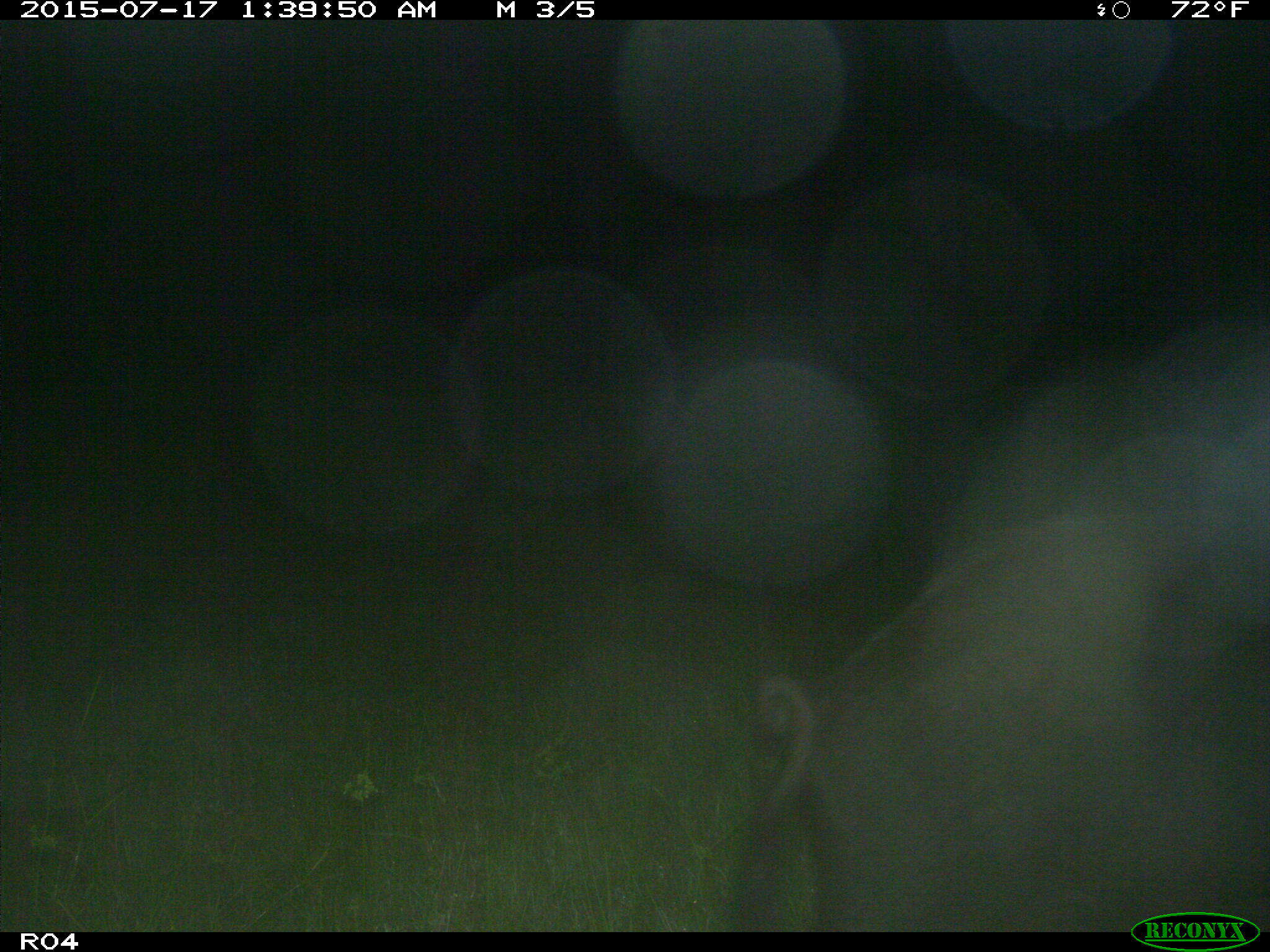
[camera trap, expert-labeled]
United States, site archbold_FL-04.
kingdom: Animalia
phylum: Chordata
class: Mammalia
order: Artiodactyla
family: Suidae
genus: Sus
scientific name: Sus scrofa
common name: wild boar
Sus scrofa (wild boar).